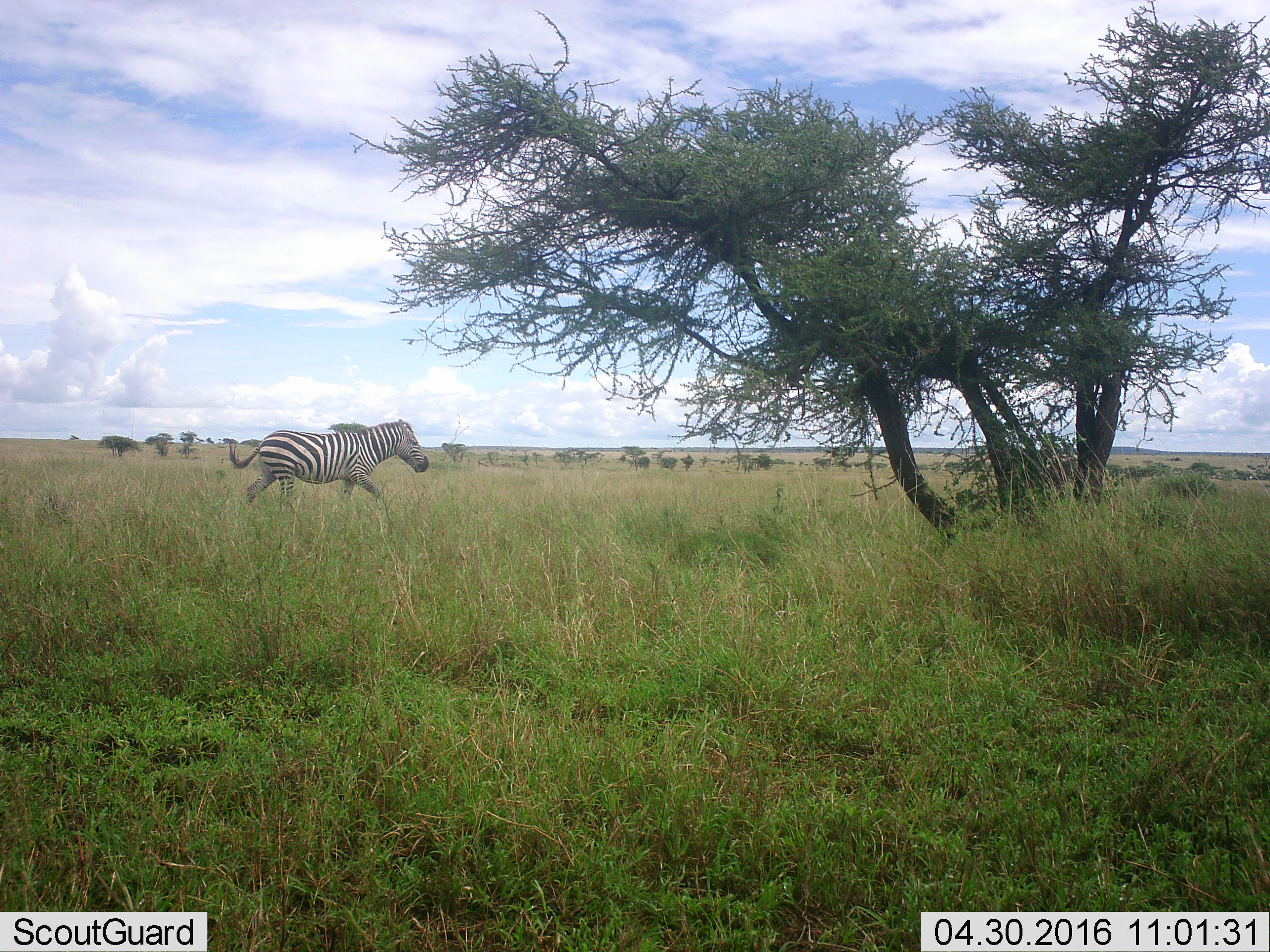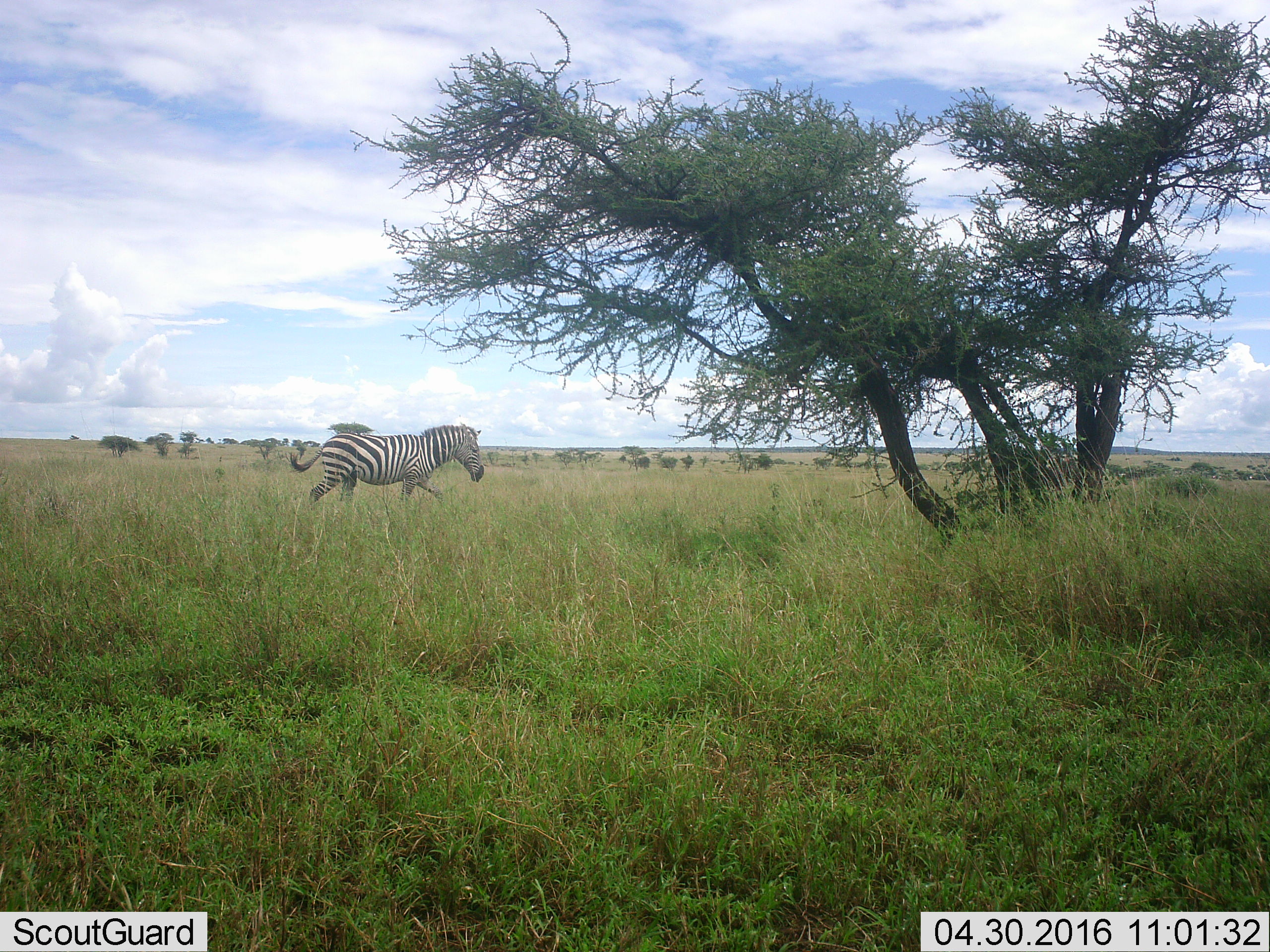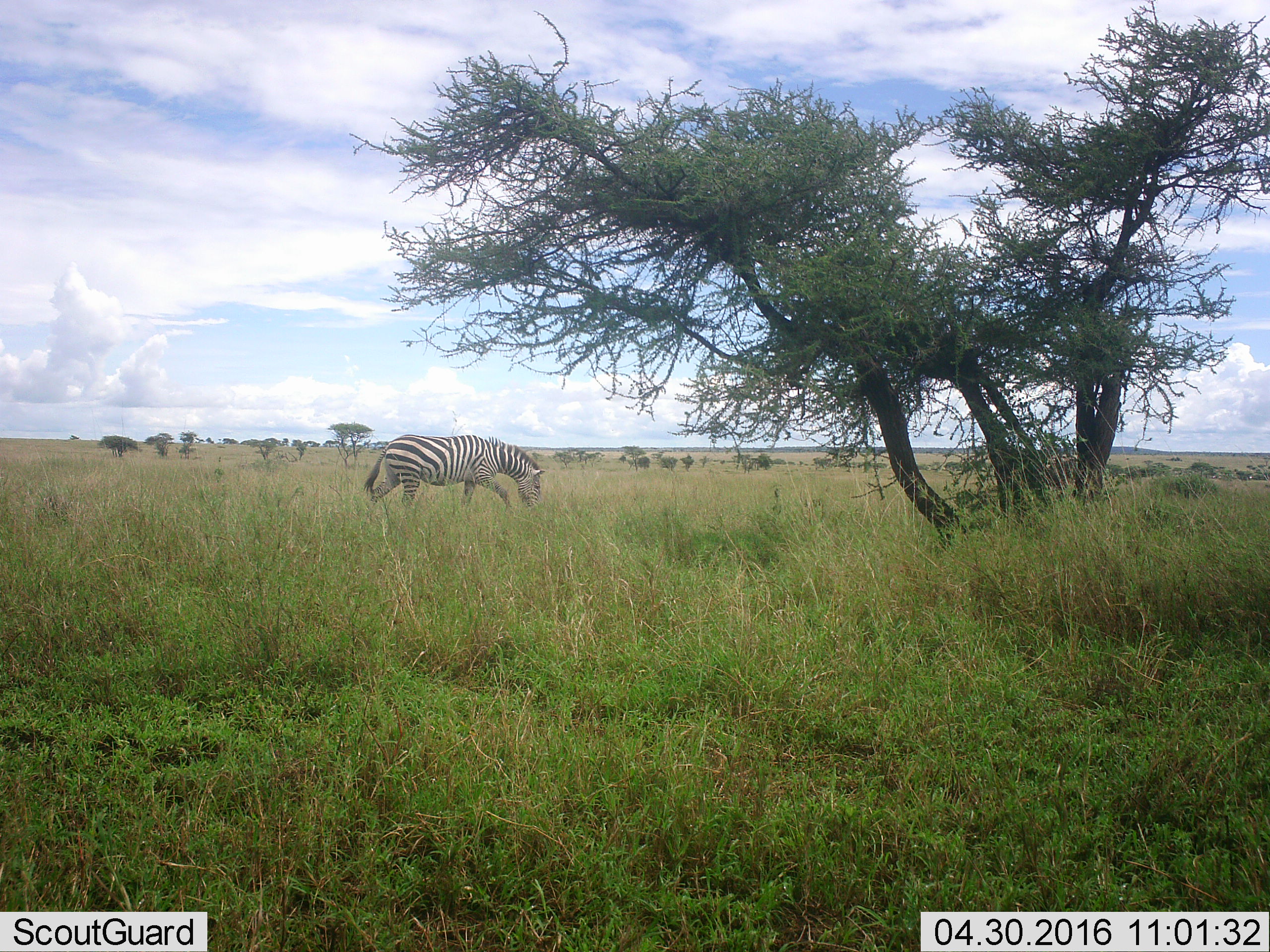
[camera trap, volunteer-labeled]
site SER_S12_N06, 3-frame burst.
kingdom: Animalia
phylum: Chordata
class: Mammalia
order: Perissodactyla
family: Equidae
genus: Equus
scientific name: Equus quagga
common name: plains zebra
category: zebraplains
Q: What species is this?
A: Zebraplains (plains zebra) (Equus quagga).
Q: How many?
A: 1.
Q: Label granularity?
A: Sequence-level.